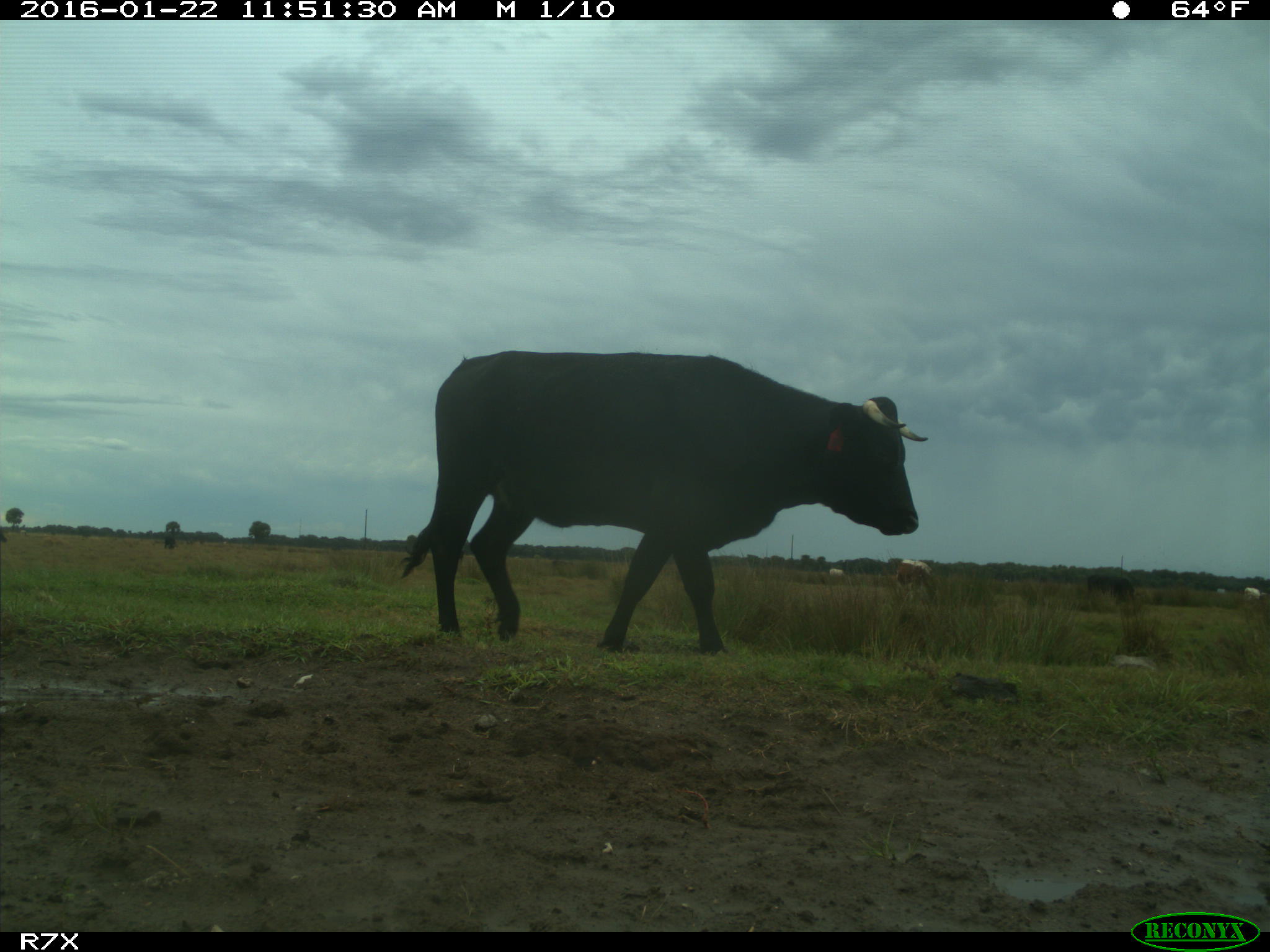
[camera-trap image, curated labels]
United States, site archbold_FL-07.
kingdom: Animalia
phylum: Chordata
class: Mammalia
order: Artiodactyla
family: Bovidae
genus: Bos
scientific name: Bos taurus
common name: domestic cow